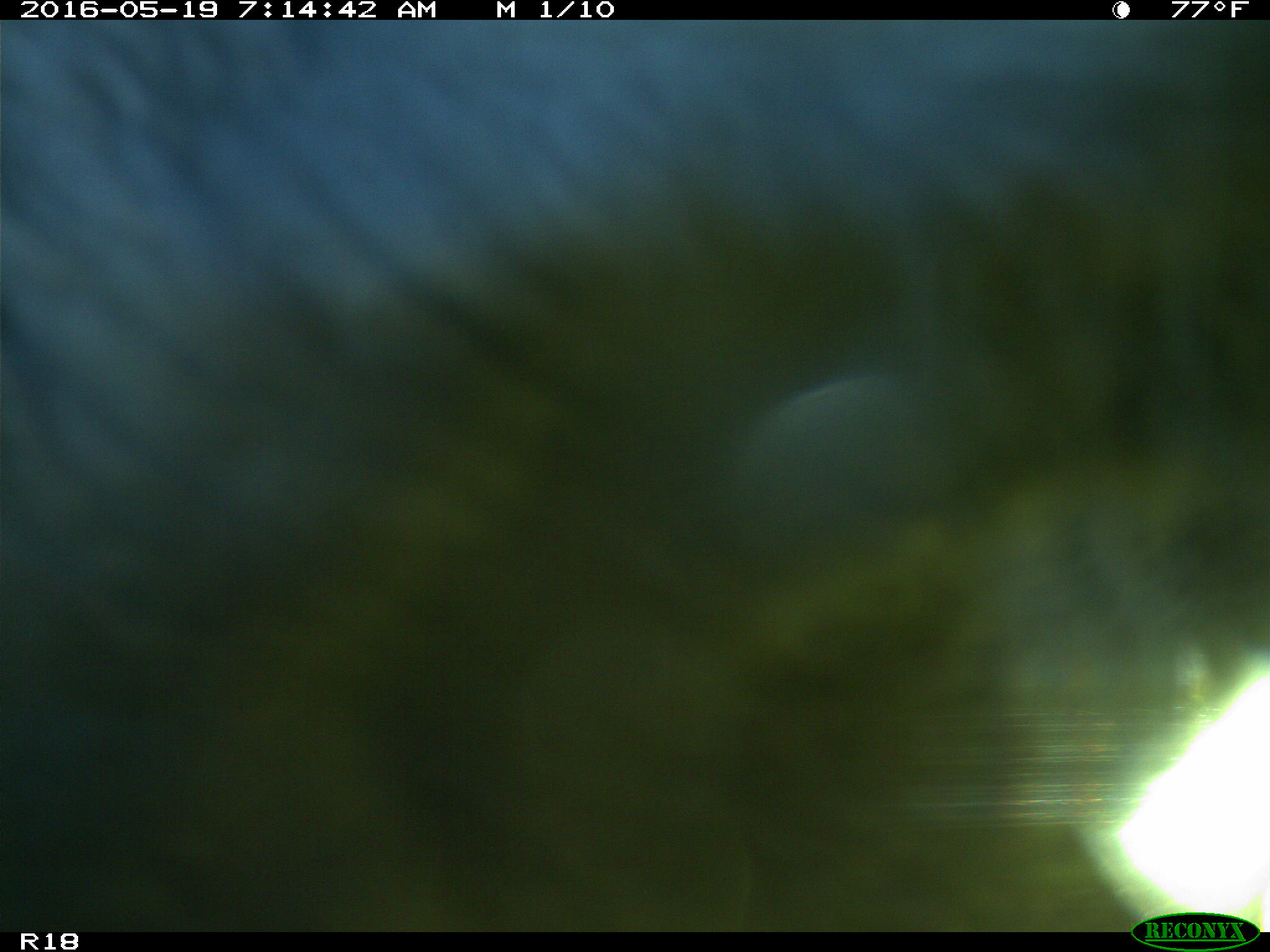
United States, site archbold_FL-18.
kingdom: Animalia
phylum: Chordata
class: Mammalia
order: Artiodactyla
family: Bovidae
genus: Bos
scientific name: Bos taurus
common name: domestic cow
Bos taurus (domestic cow).